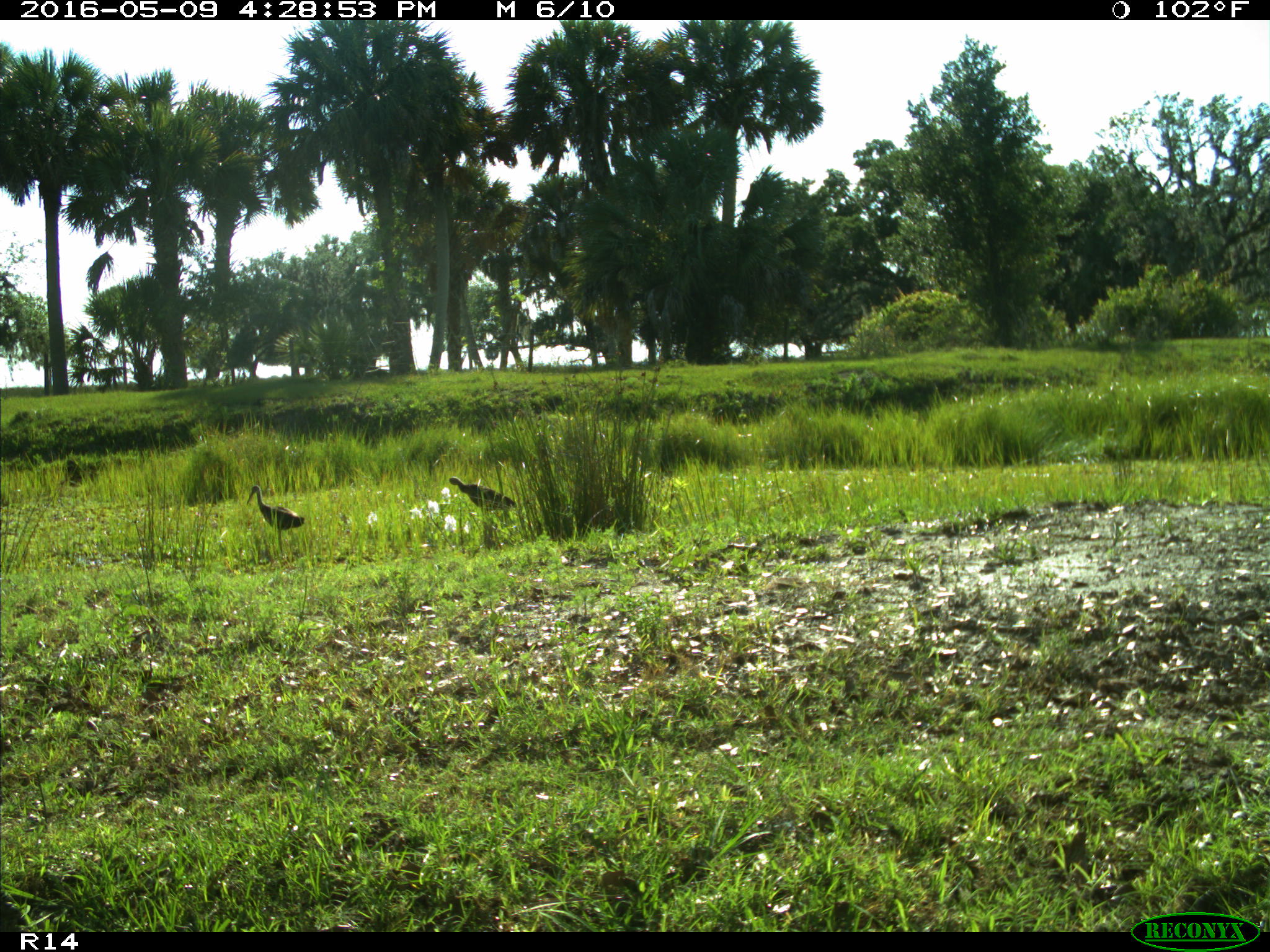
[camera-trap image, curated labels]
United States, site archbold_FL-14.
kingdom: Animalia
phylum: Chordata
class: Aves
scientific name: Aves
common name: birds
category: unidentified bird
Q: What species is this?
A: Unidentified bird (birds) (Aves).